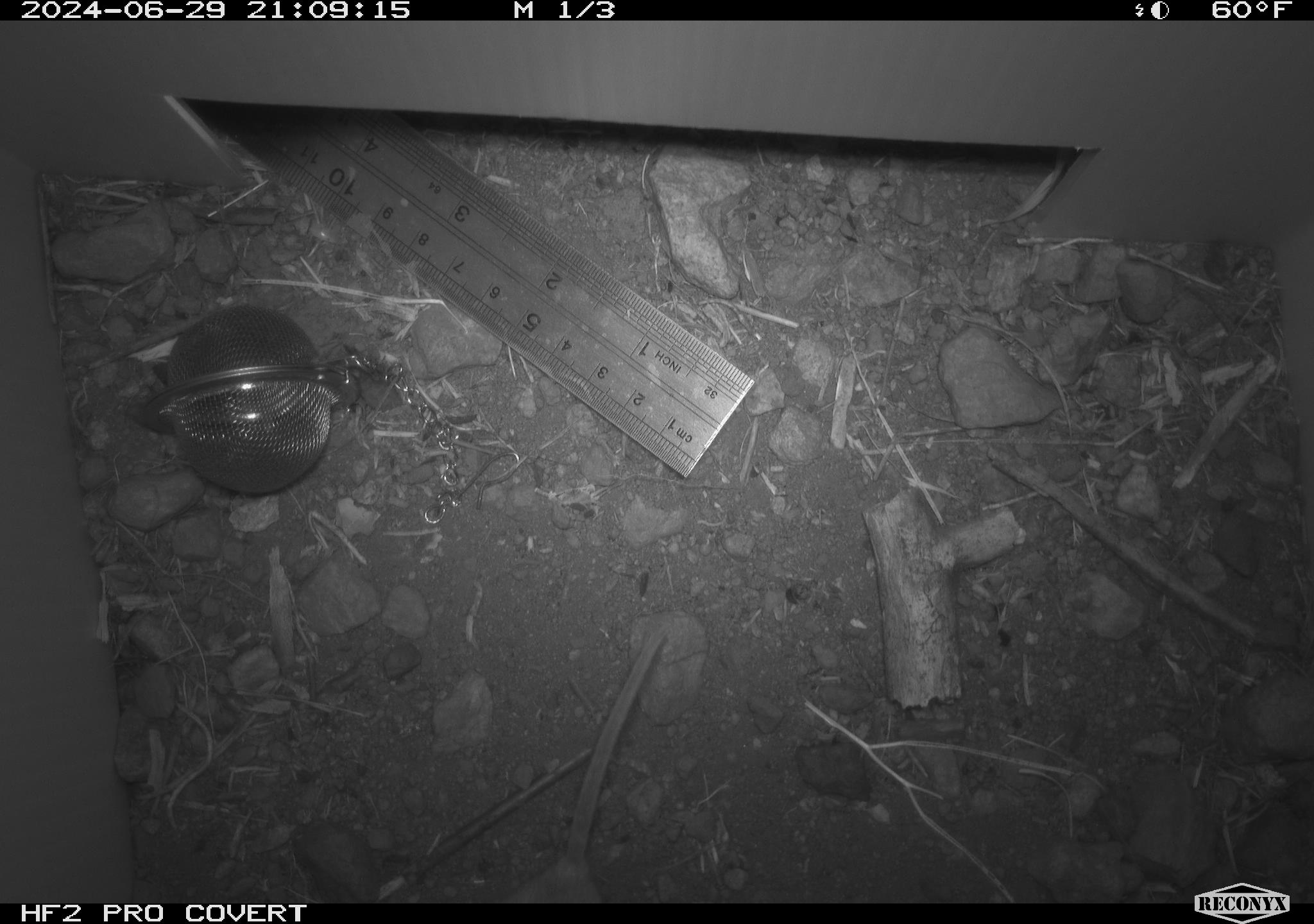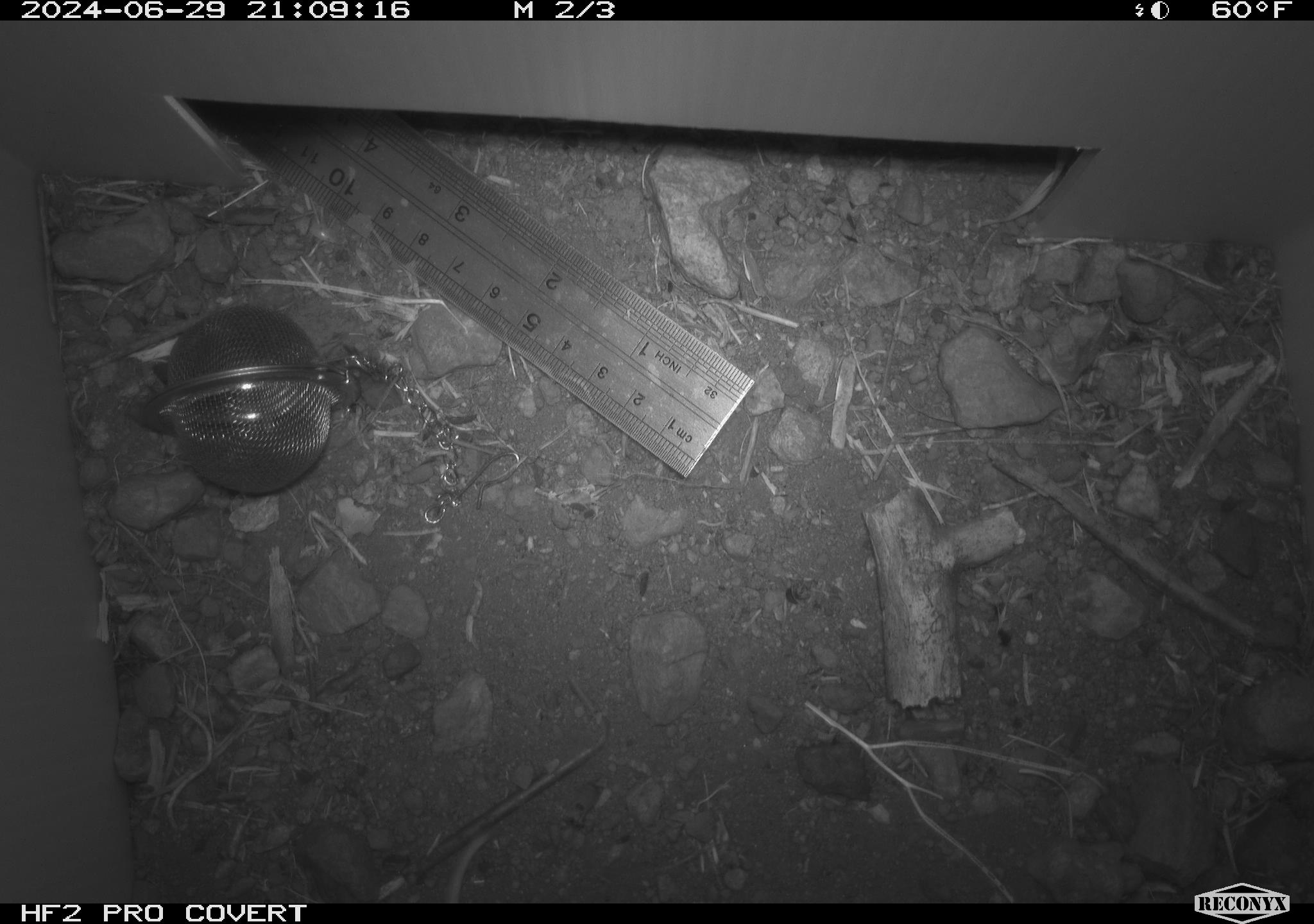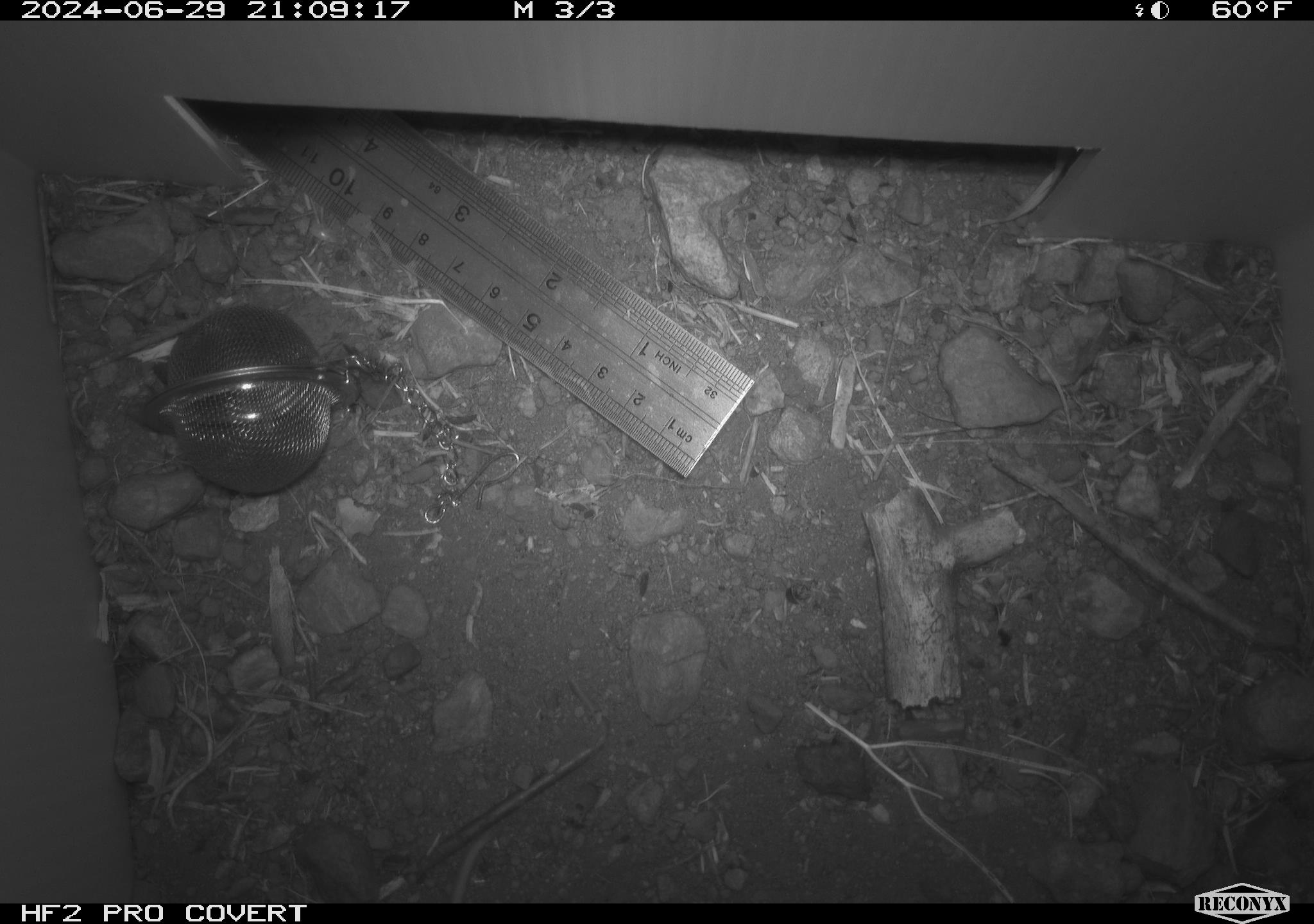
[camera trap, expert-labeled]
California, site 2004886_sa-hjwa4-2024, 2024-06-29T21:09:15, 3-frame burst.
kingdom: Animalia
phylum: Chordata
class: Mammalia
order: Rodentia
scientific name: Rodentia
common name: rodent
Rodent (Rodentia).